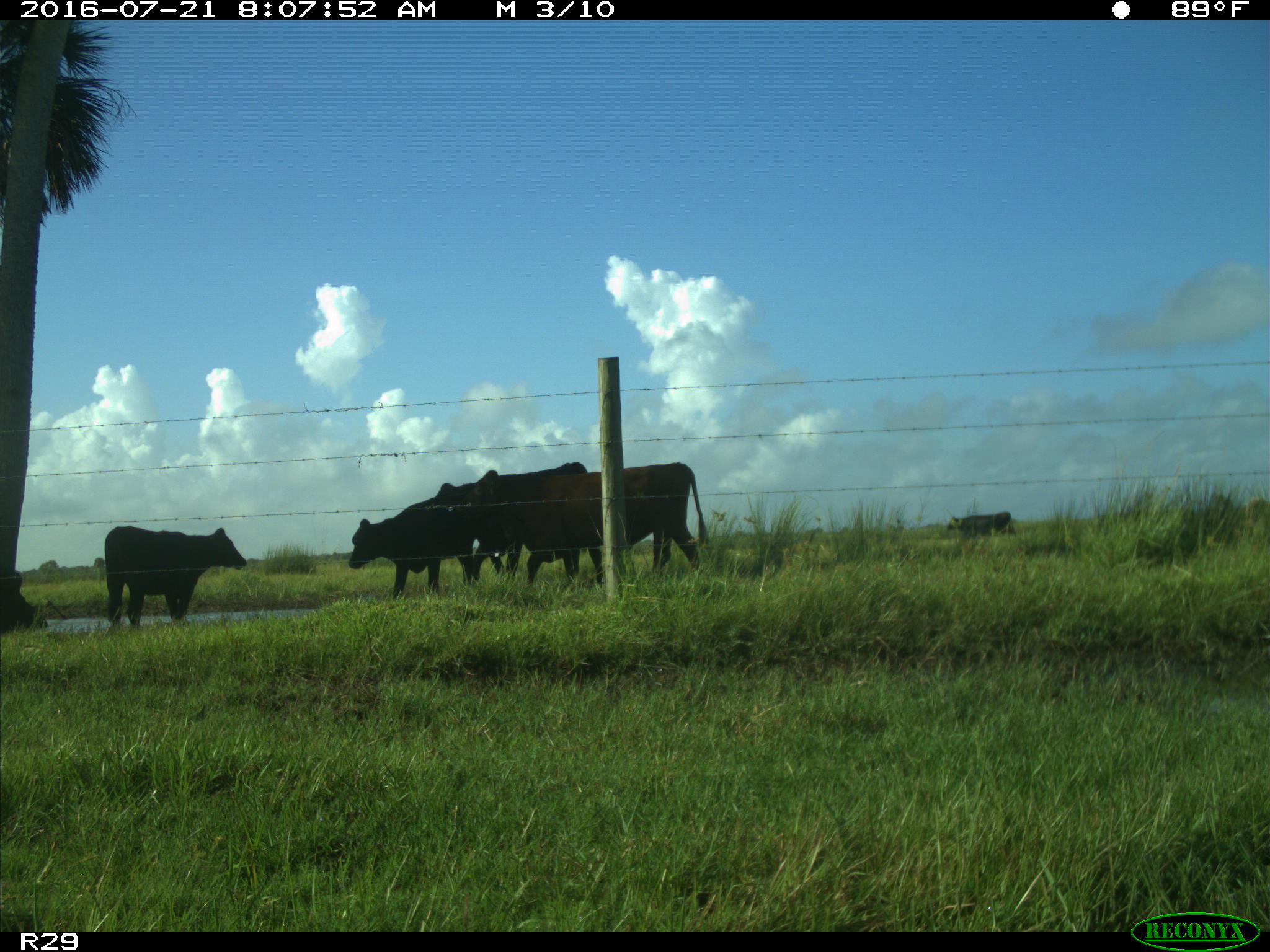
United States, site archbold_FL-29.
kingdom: Animalia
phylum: Chordata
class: Mammalia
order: Artiodactyla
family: Bovidae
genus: Bos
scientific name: Bos taurus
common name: domestic cow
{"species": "Bos taurus (domestic cow)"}